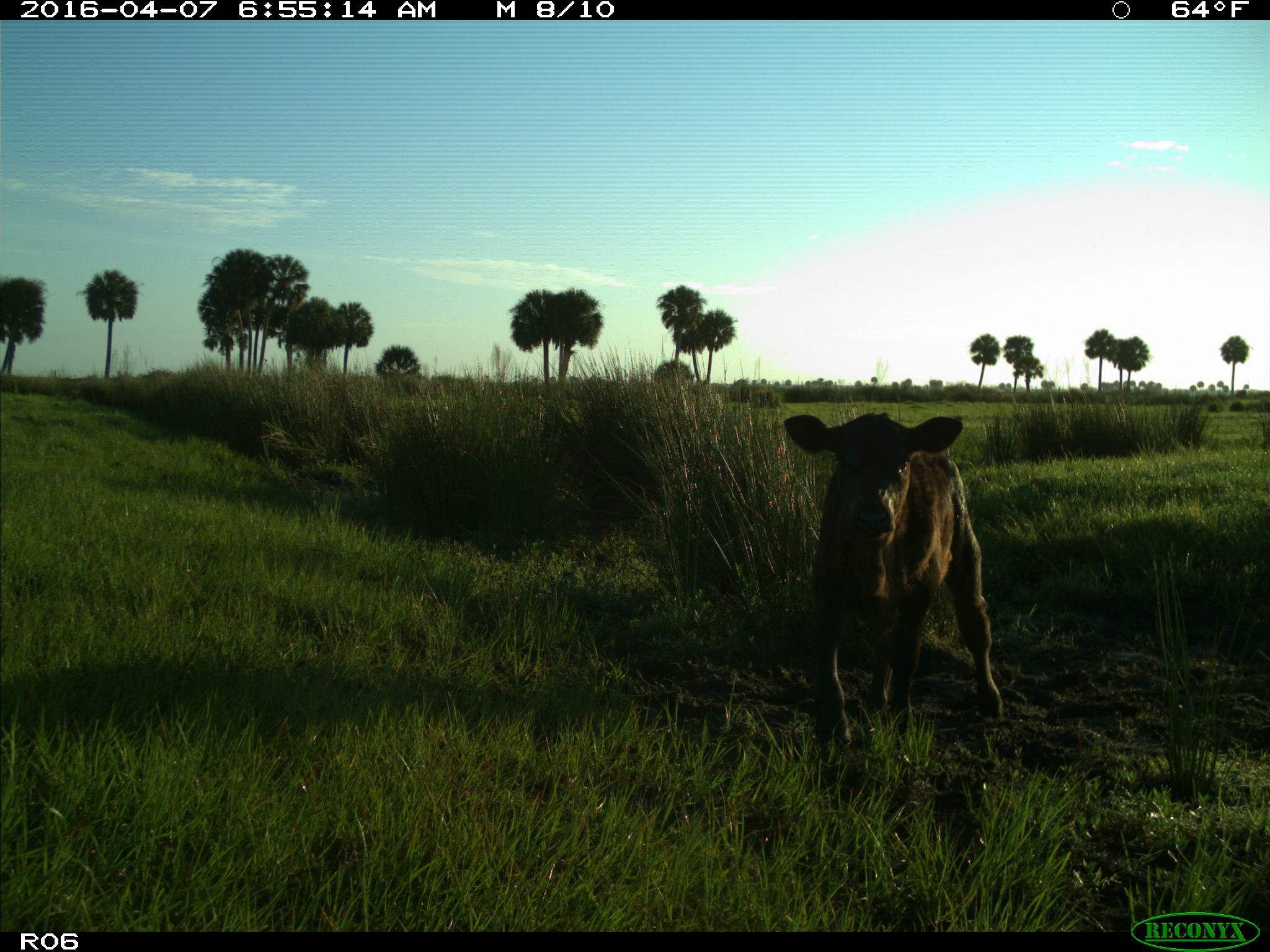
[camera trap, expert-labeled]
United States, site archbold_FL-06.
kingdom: Animalia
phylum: Chordata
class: Mammalia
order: Artiodactyla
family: Bovidae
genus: Bos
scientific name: Bos taurus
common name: domestic cow